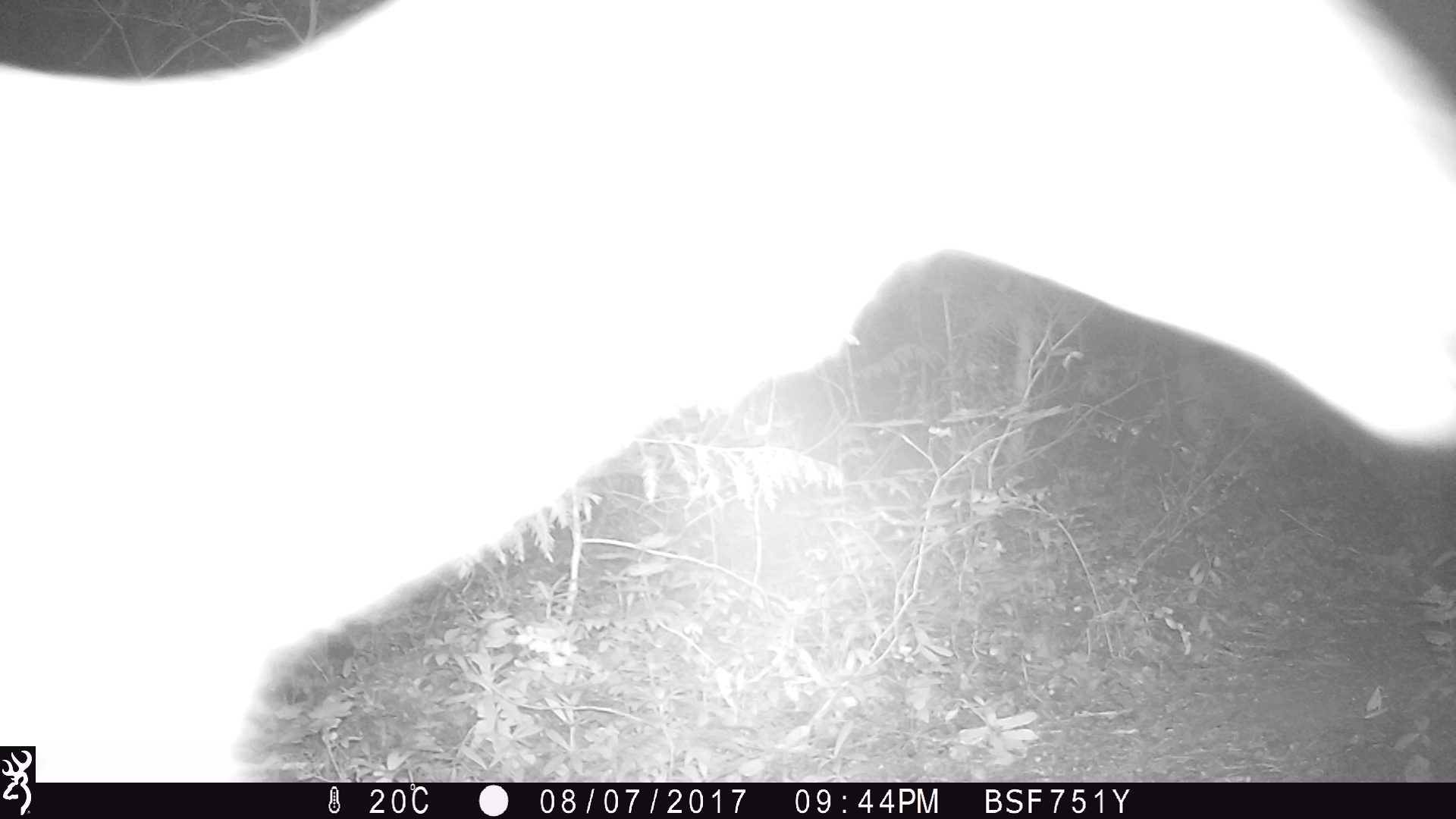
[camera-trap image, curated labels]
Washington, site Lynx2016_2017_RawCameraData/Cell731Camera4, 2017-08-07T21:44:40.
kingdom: Animalia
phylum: Chordata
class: Mammalia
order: Artiodactyla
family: Cervidae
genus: Odocoileus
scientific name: Odocoileus hemionus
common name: mule deer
Odocoileus hemionus (mule deer). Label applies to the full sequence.